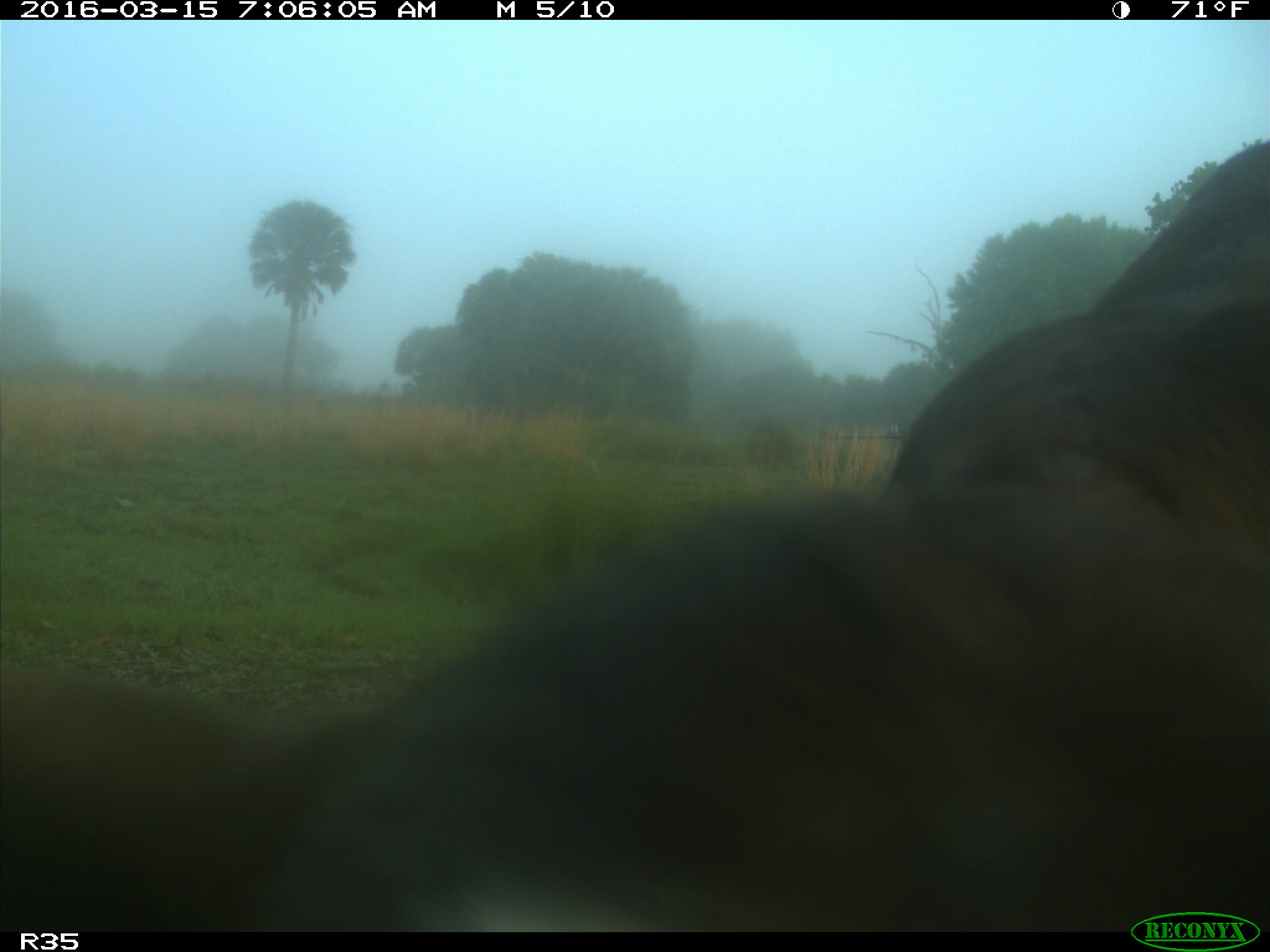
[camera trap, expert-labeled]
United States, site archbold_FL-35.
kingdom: Animalia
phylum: Chordata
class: Mammalia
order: Artiodactyla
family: Bovidae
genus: Bos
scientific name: Bos taurus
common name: domestic cow